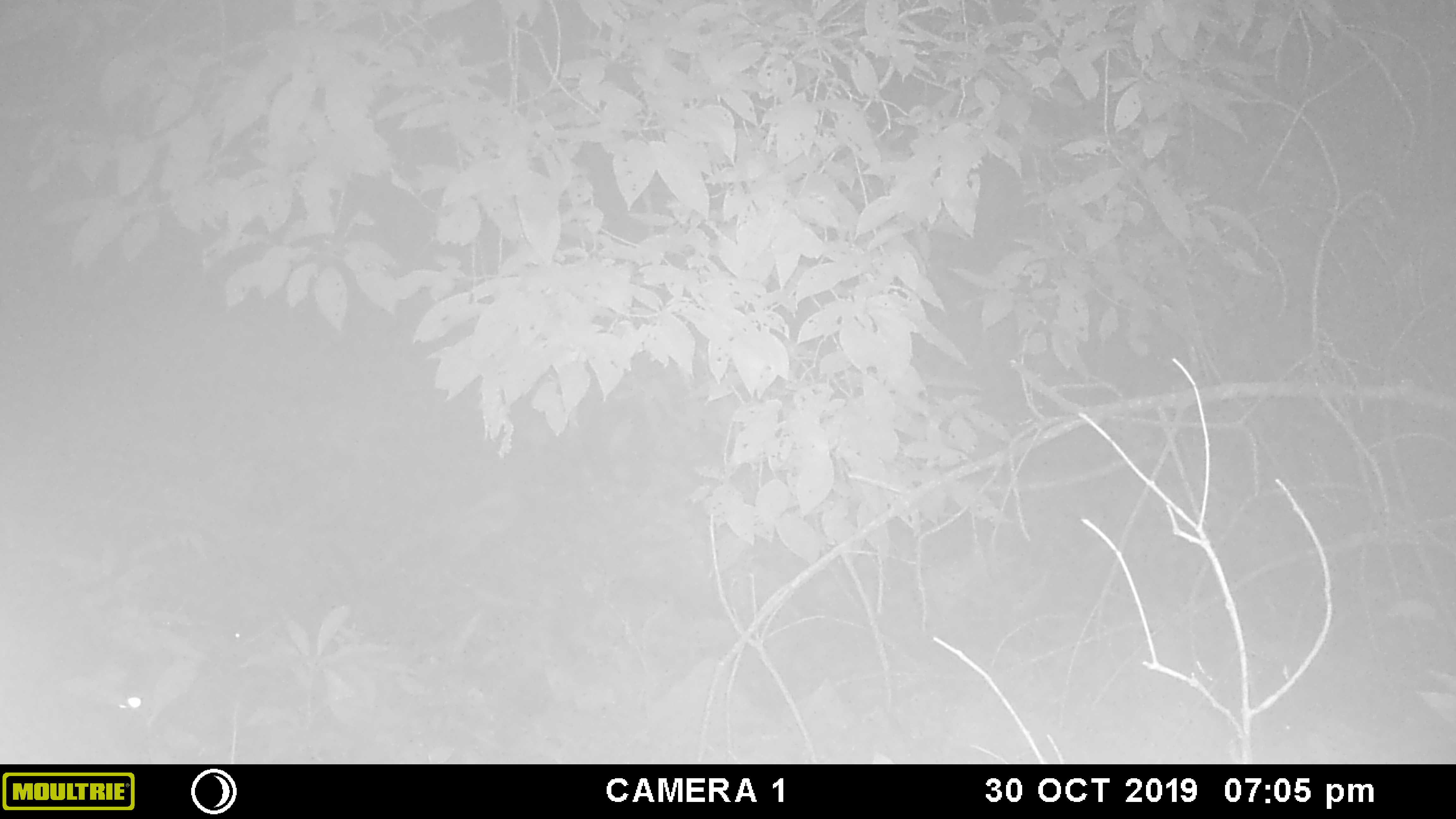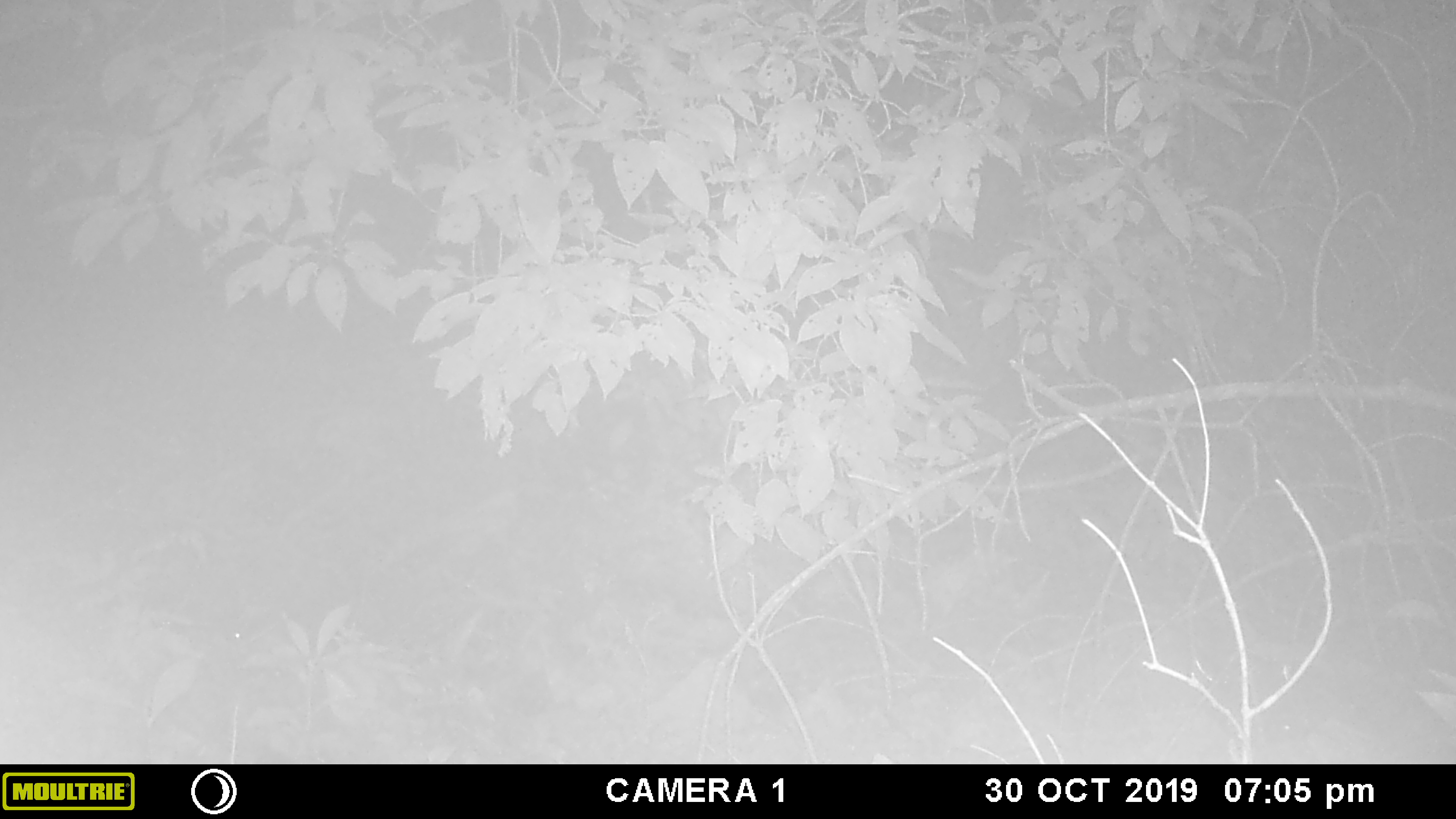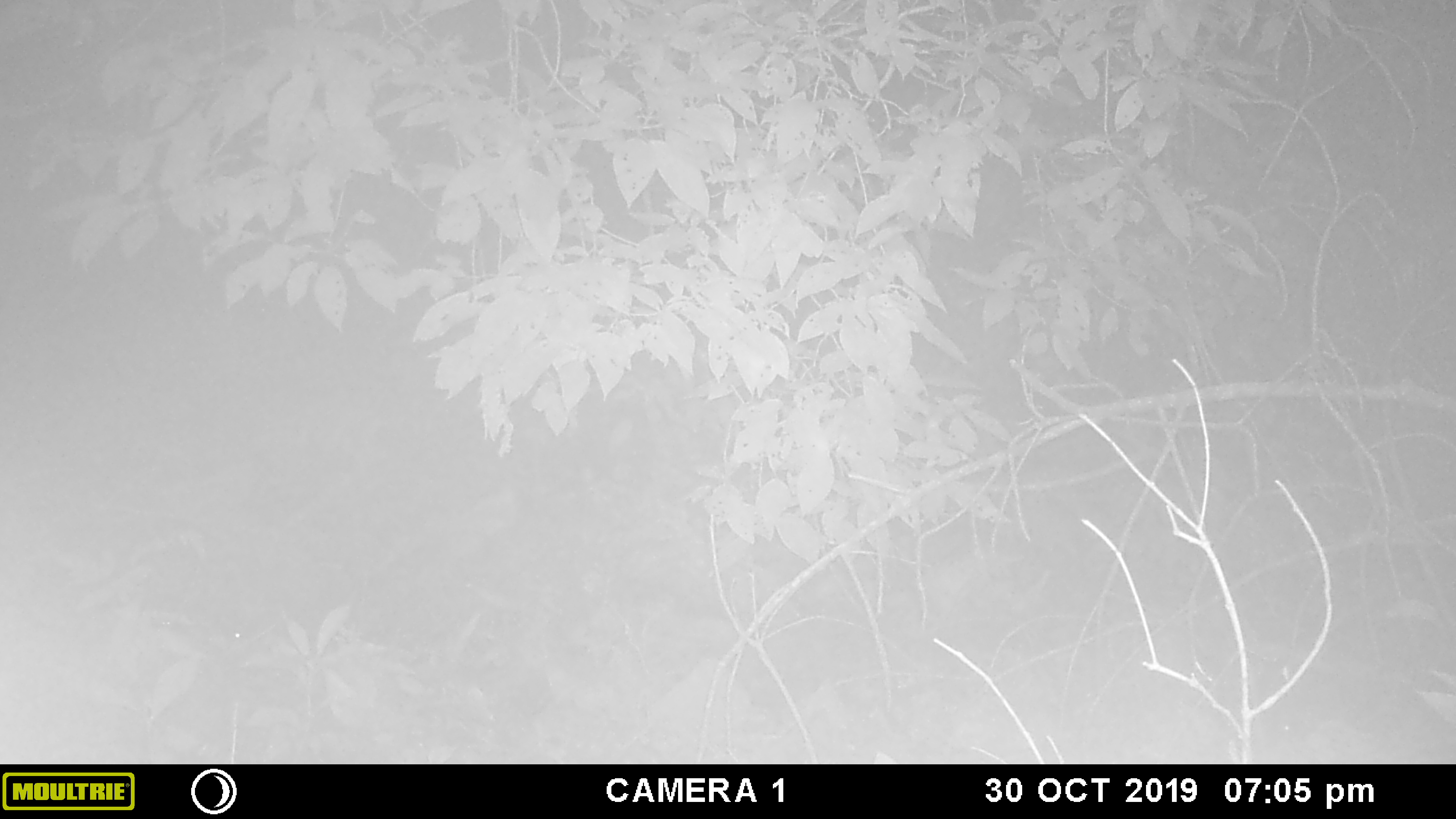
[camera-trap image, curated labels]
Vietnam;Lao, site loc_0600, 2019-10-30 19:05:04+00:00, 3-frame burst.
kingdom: Animalia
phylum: Chordata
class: Mammalia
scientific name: Mammalia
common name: mammal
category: unidentified small mammal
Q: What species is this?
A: Unidentified small mammal (mammal) (Mammalia).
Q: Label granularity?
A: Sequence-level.